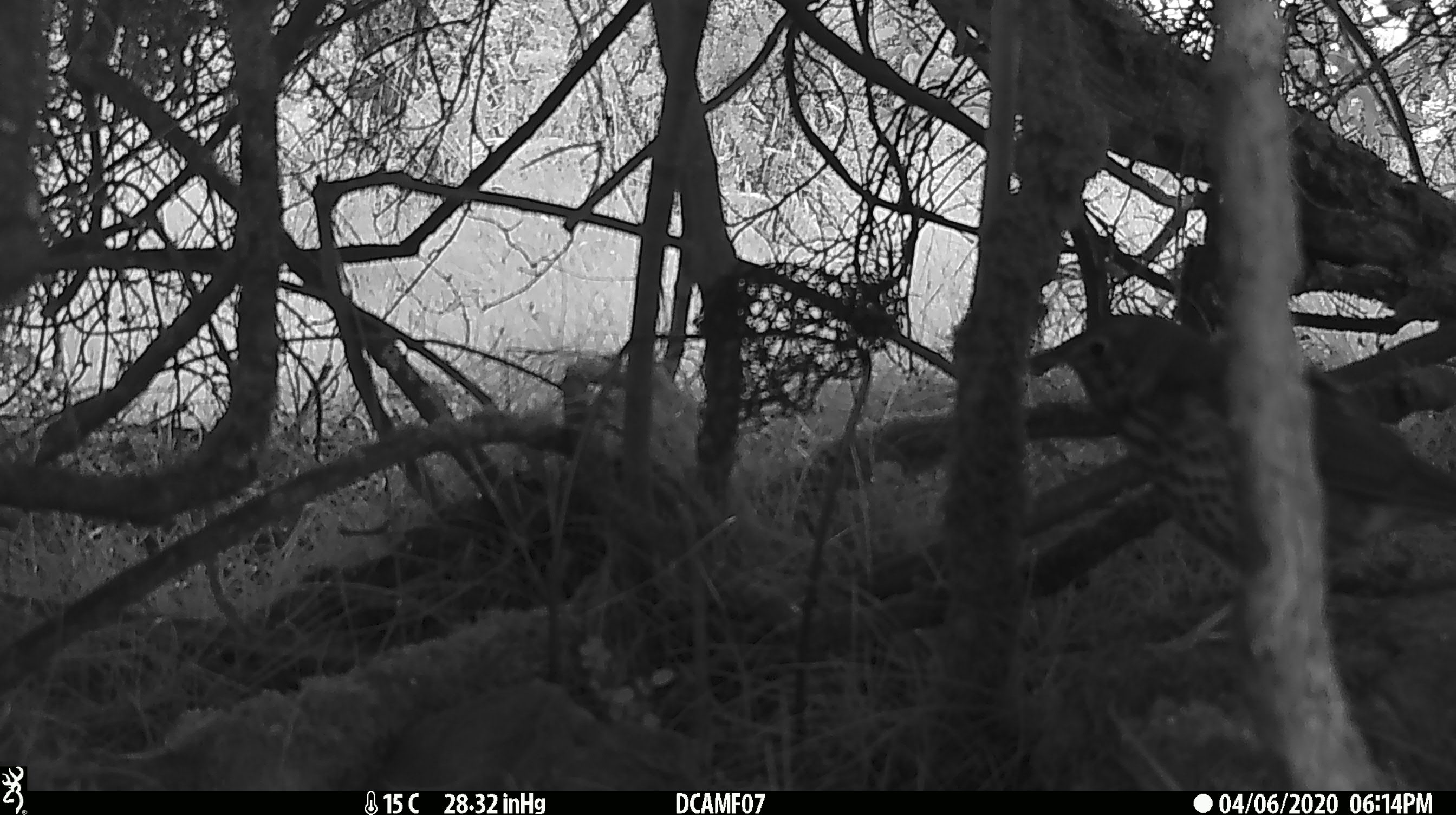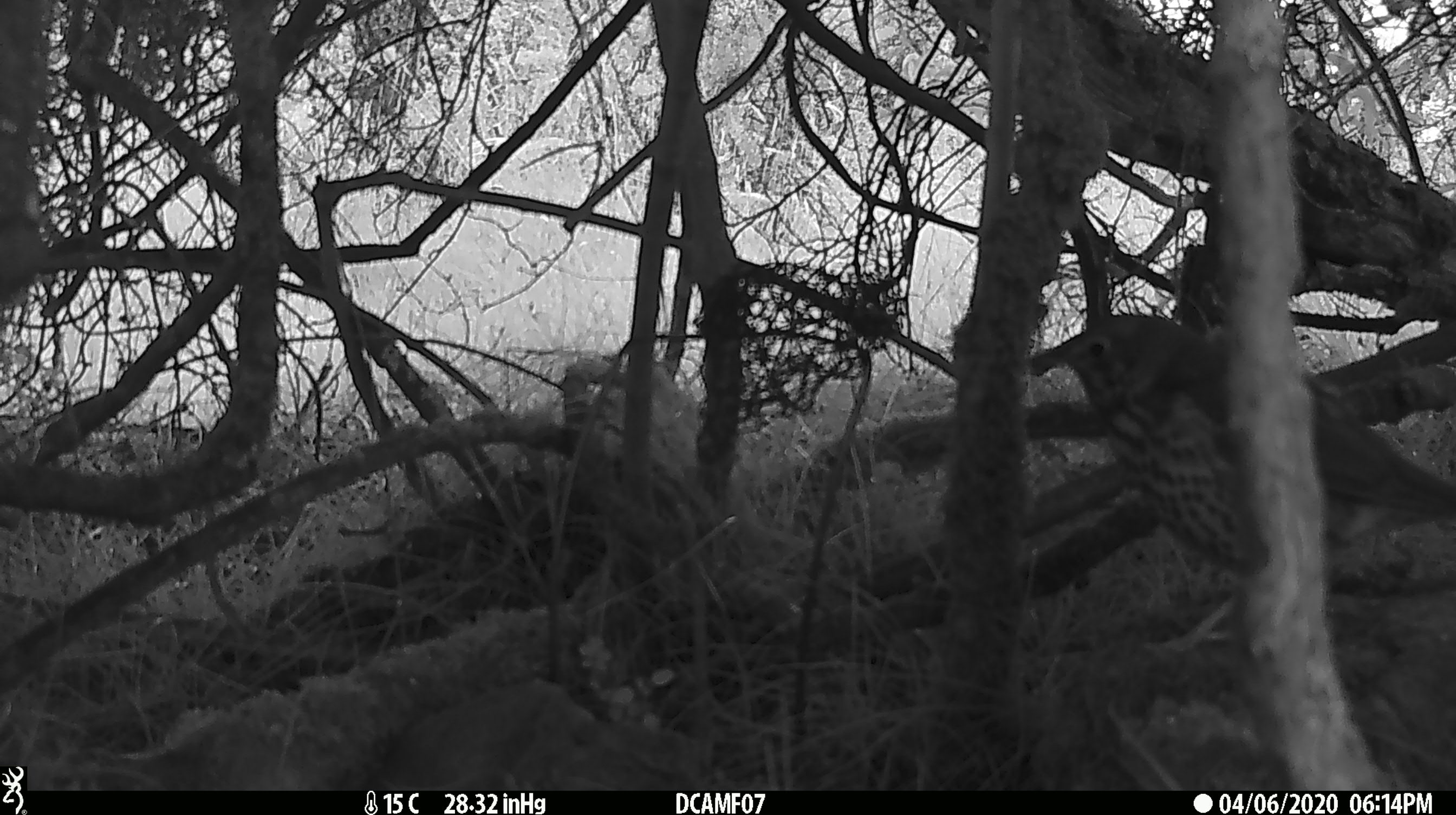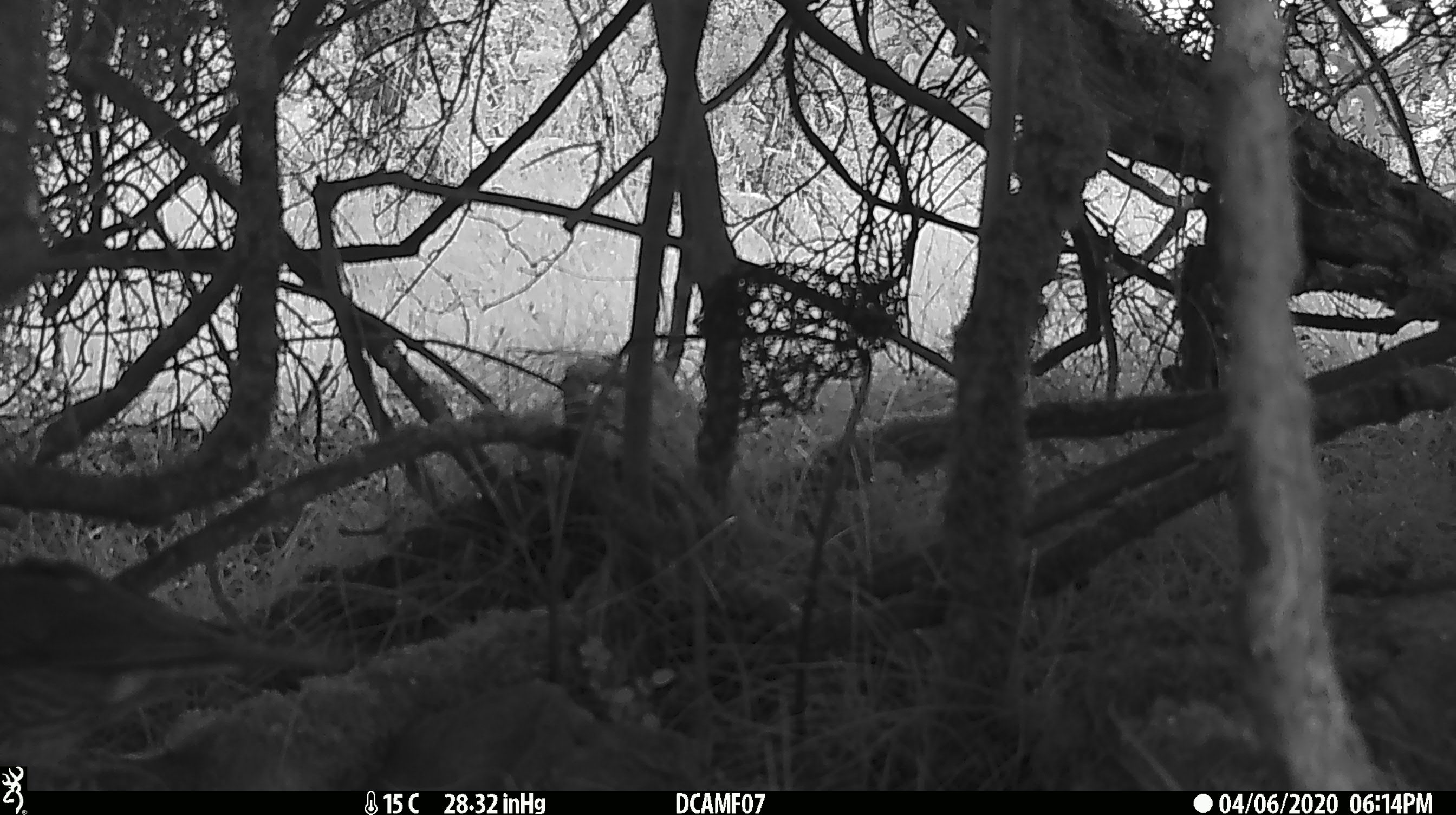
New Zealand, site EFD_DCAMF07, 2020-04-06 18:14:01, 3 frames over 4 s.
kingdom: Animalia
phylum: Chordata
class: Aves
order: Passeriformes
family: Turdidae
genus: Turdus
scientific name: Turdus philomelos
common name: song thrush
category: thrush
Thrush (song thrush) (Turdus philomelos).